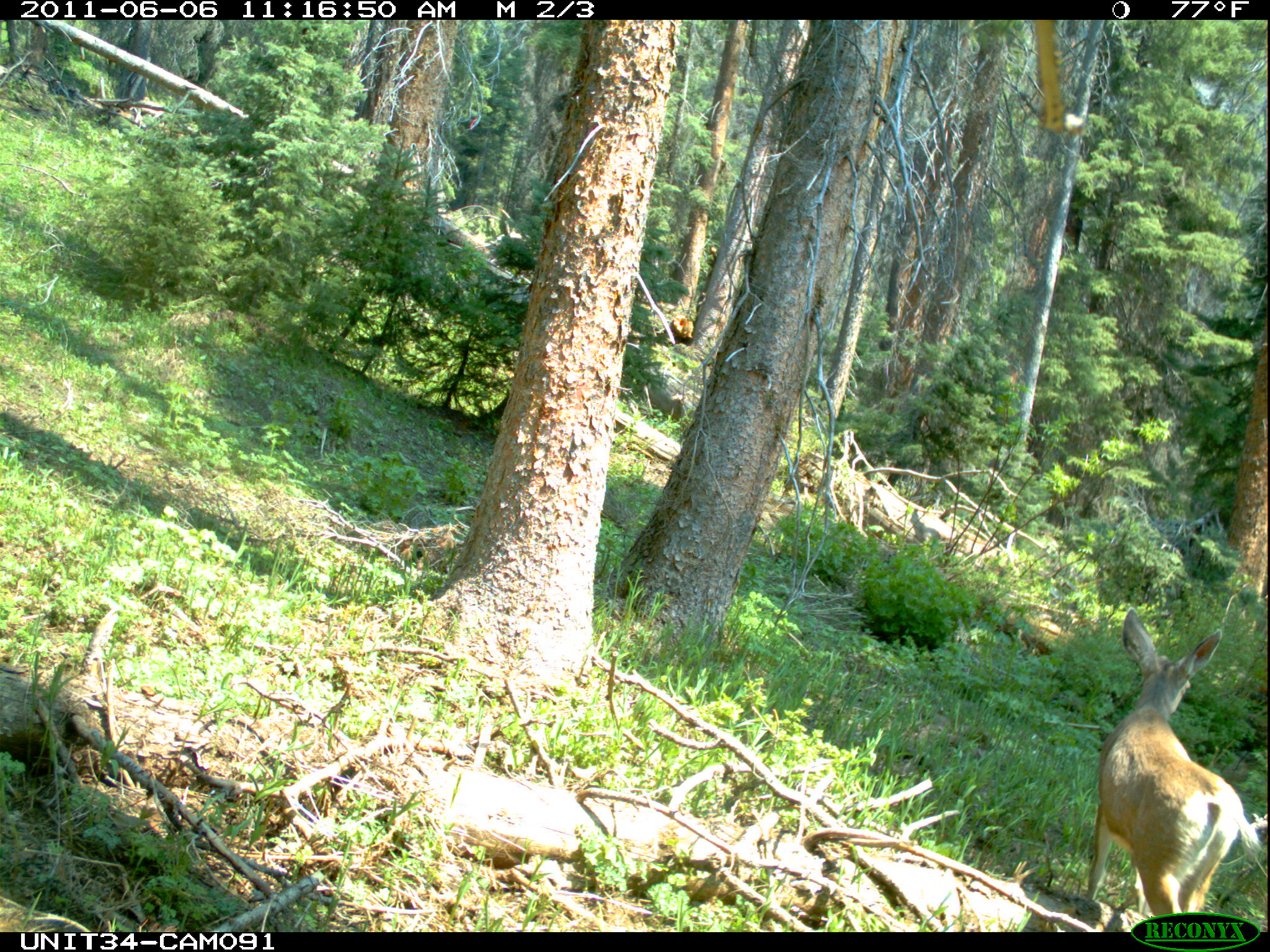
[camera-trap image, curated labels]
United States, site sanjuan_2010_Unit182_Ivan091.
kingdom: Animalia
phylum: Chordata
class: Mammalia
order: Artiodactyla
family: Cervidae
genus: Odocoileus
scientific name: Odocoileus hemionus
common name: mule deer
Odocoileus hemionus (mule deer).